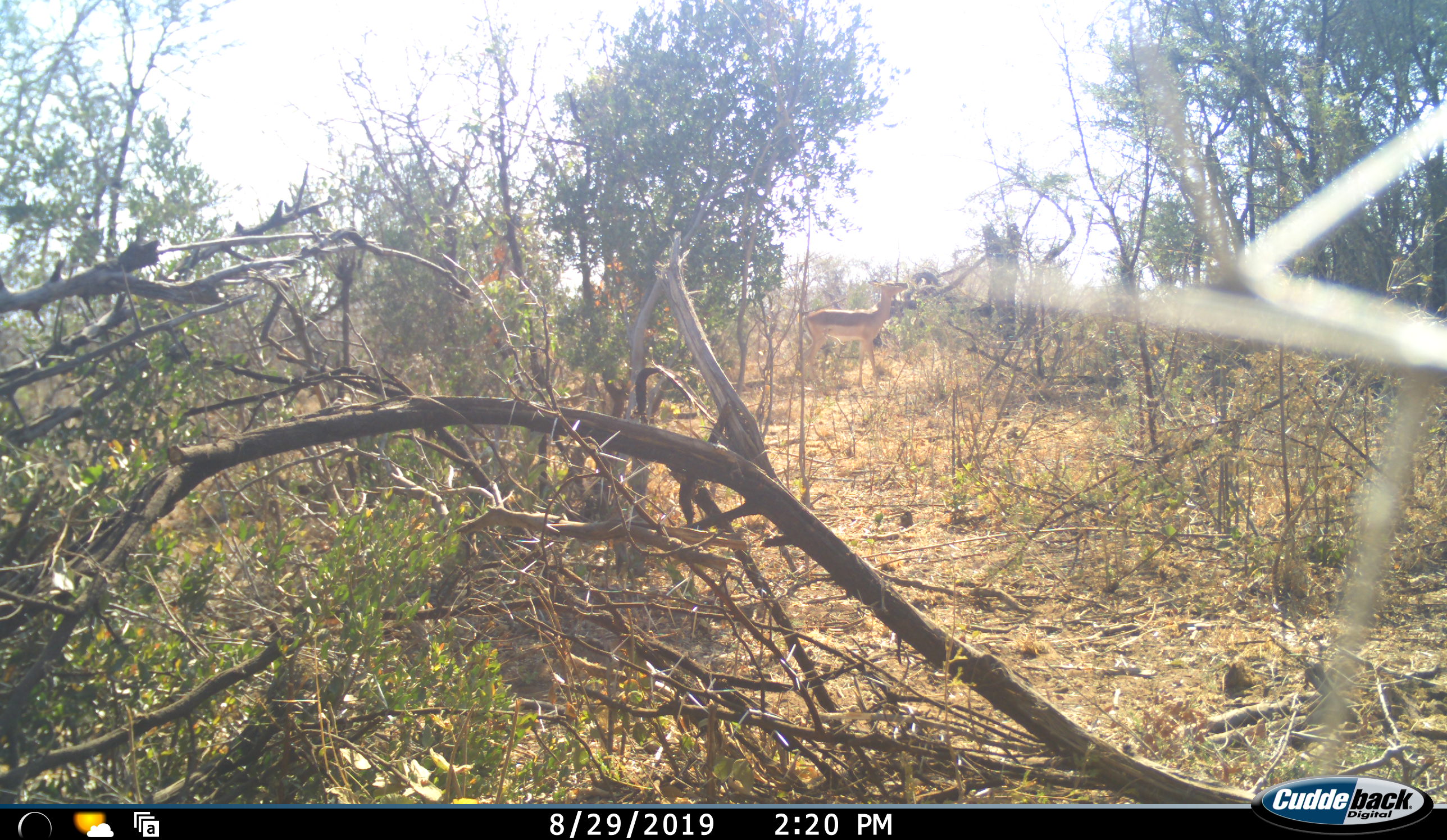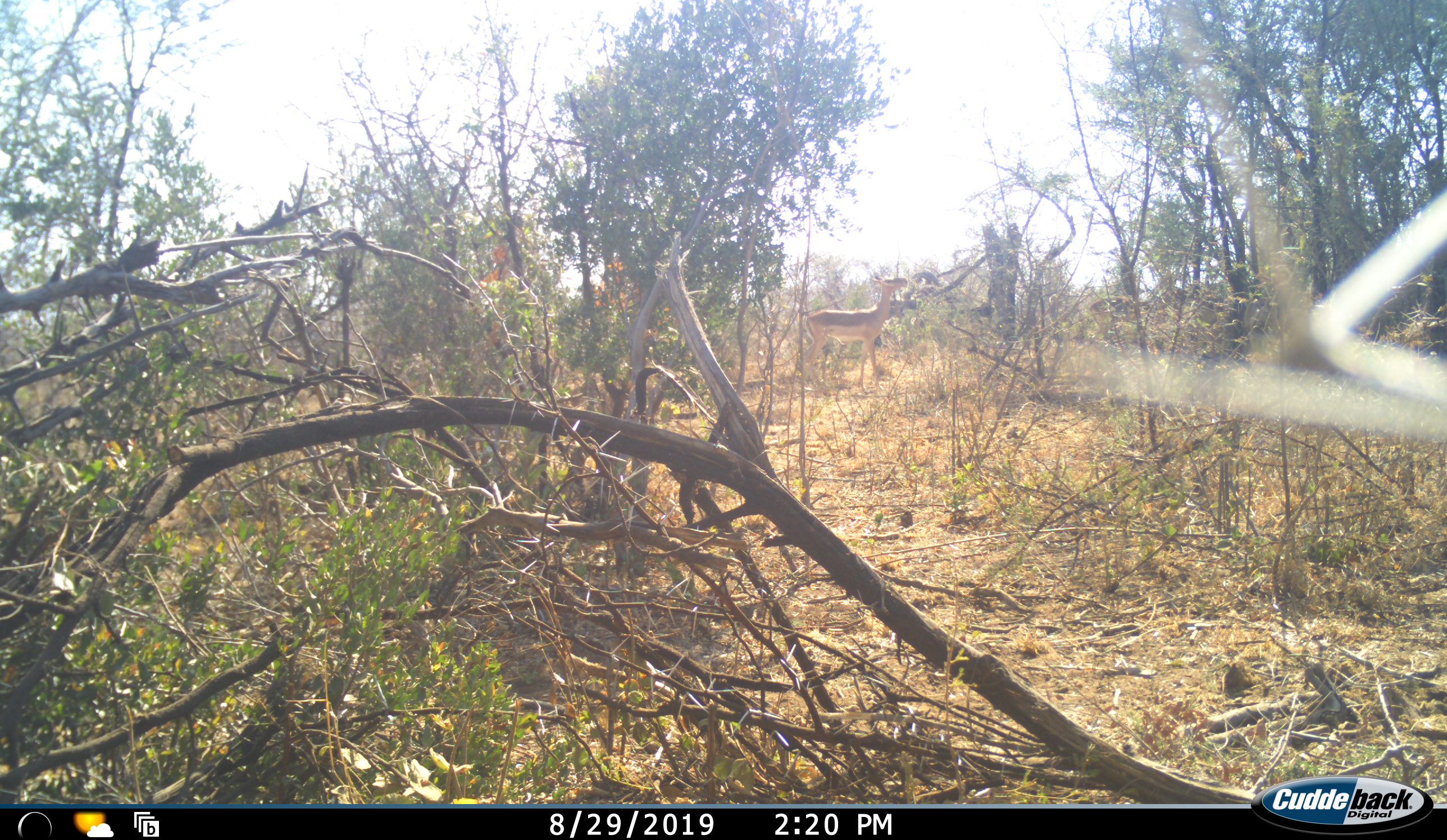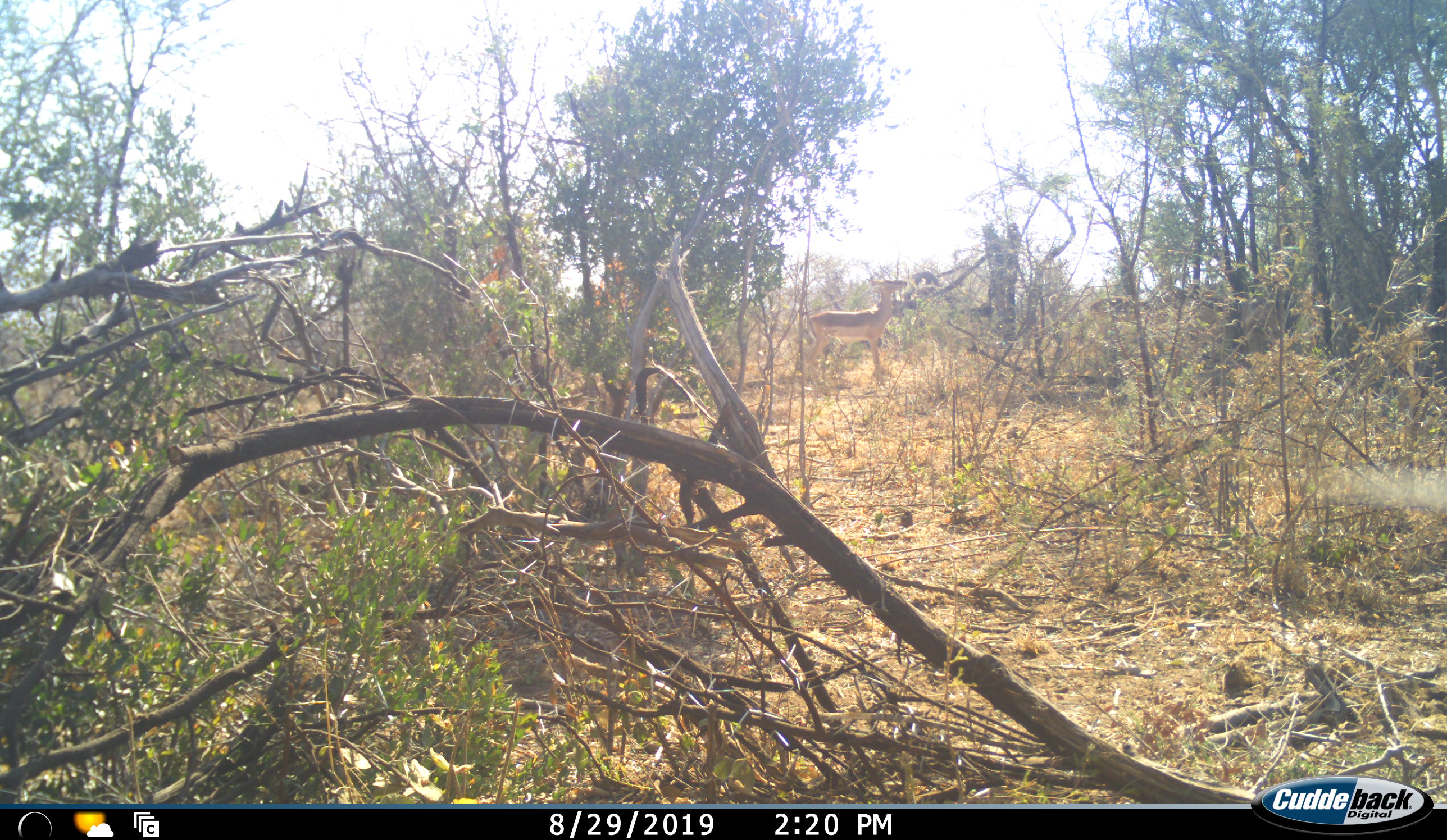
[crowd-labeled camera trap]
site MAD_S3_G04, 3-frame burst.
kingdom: Animalia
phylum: Chordata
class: Mammalia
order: Artiodactyla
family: Bovidae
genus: Aepyceros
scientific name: Aepyceros melampus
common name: impala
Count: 1.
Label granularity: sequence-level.